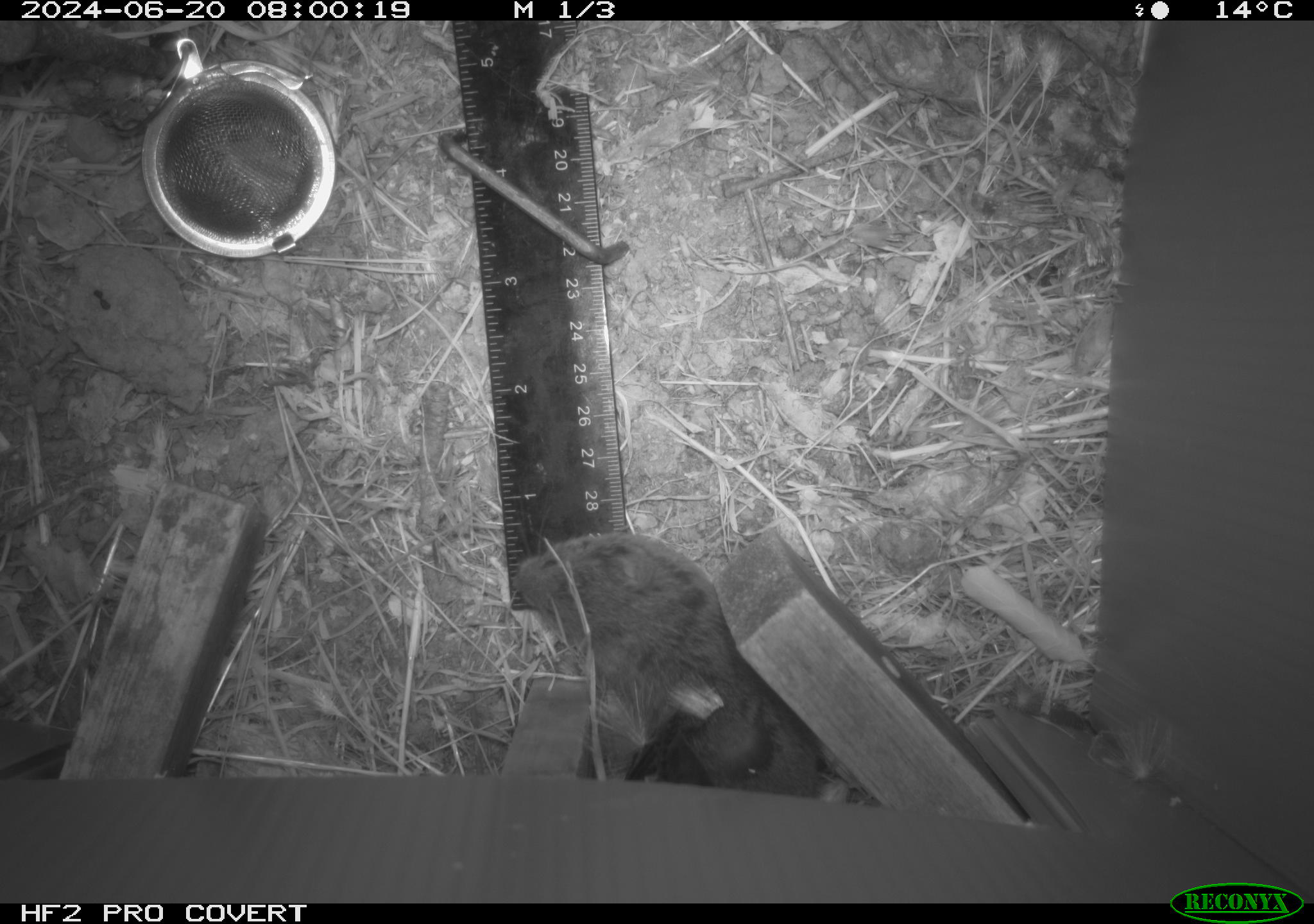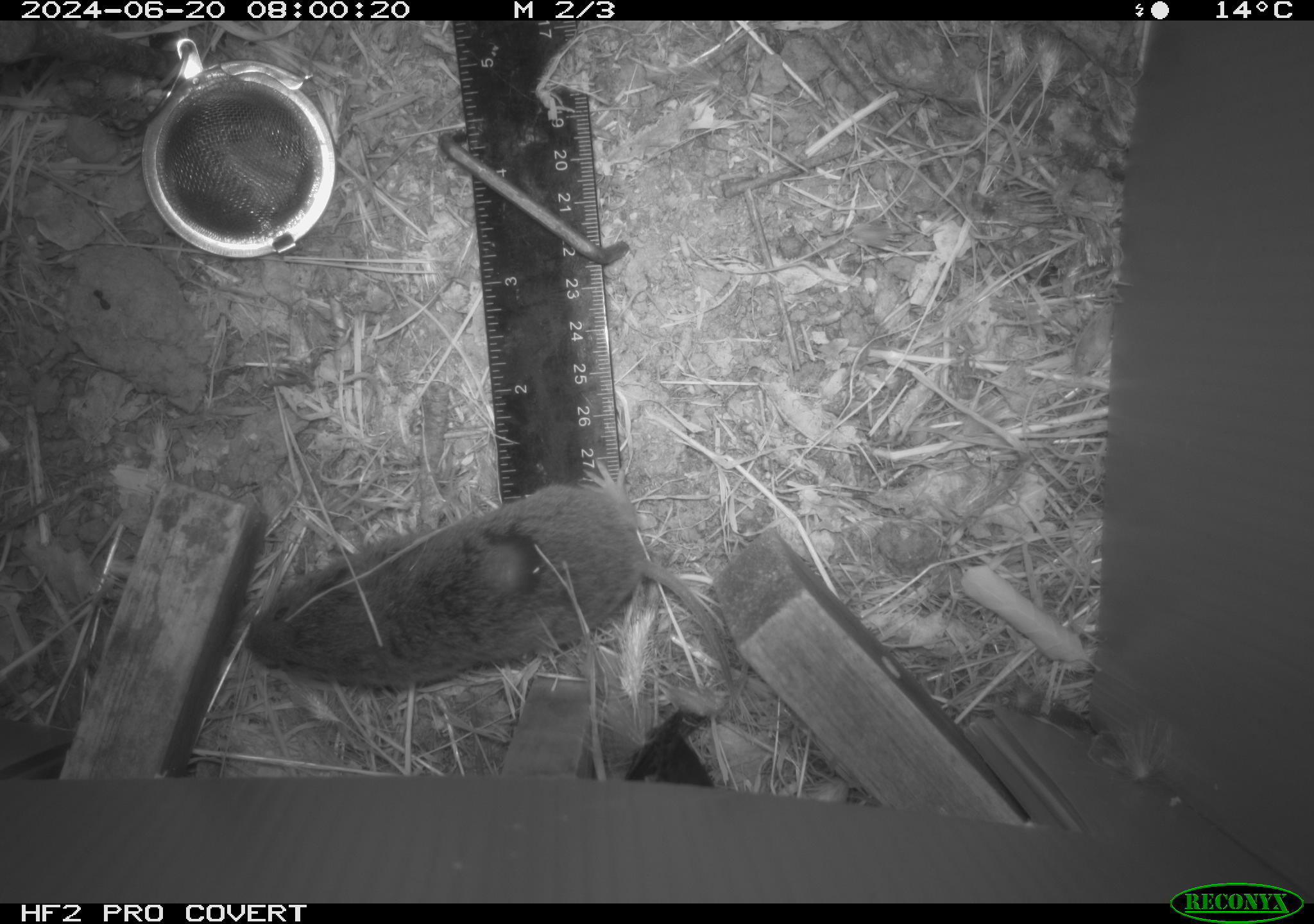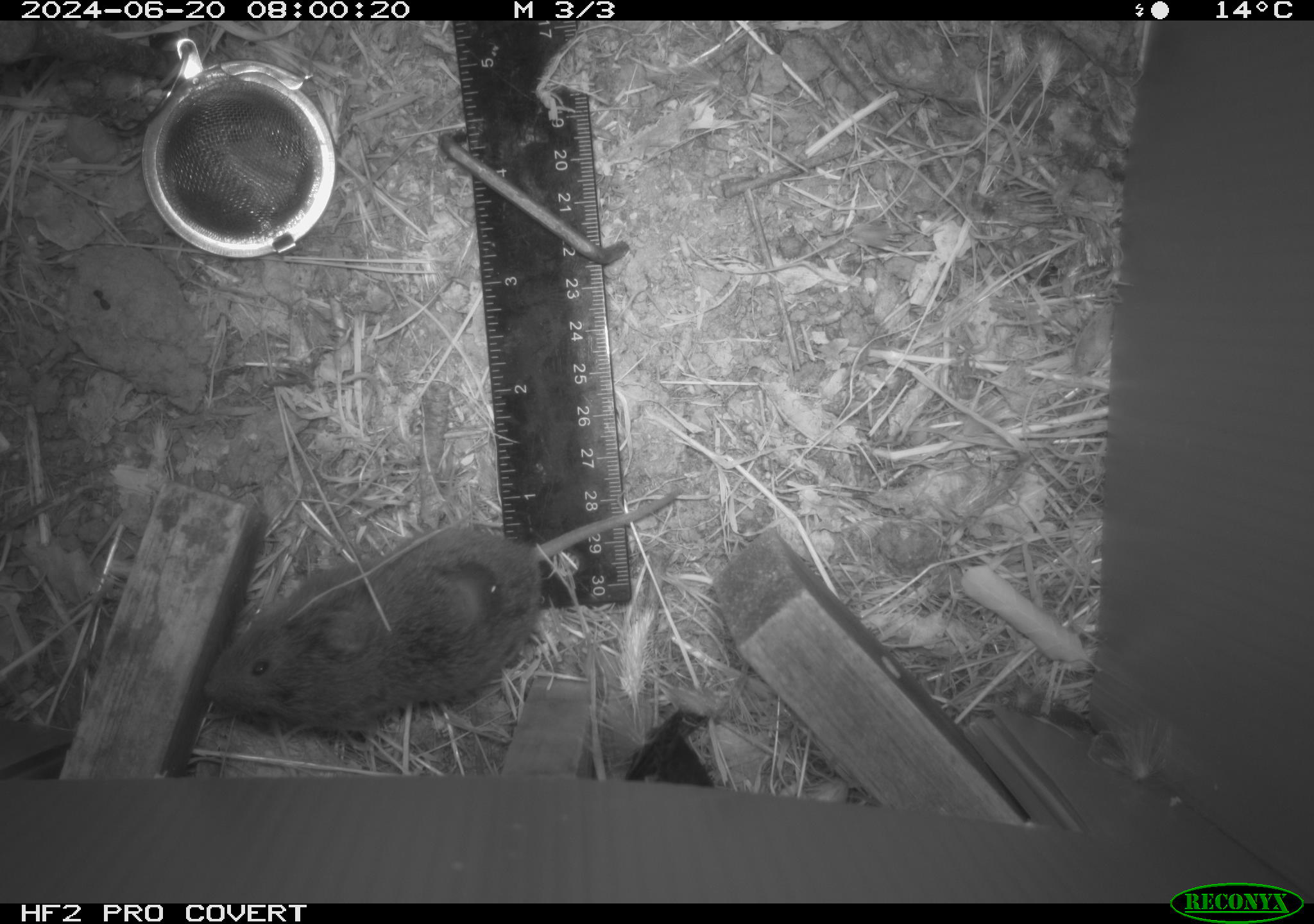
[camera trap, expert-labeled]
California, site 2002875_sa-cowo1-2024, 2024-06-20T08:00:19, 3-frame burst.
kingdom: Animalia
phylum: Chordata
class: Mammalia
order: Rodentia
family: Cricetidae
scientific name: Arvicolinae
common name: voles, lemmings, and muskrats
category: arvicolinae subfamily